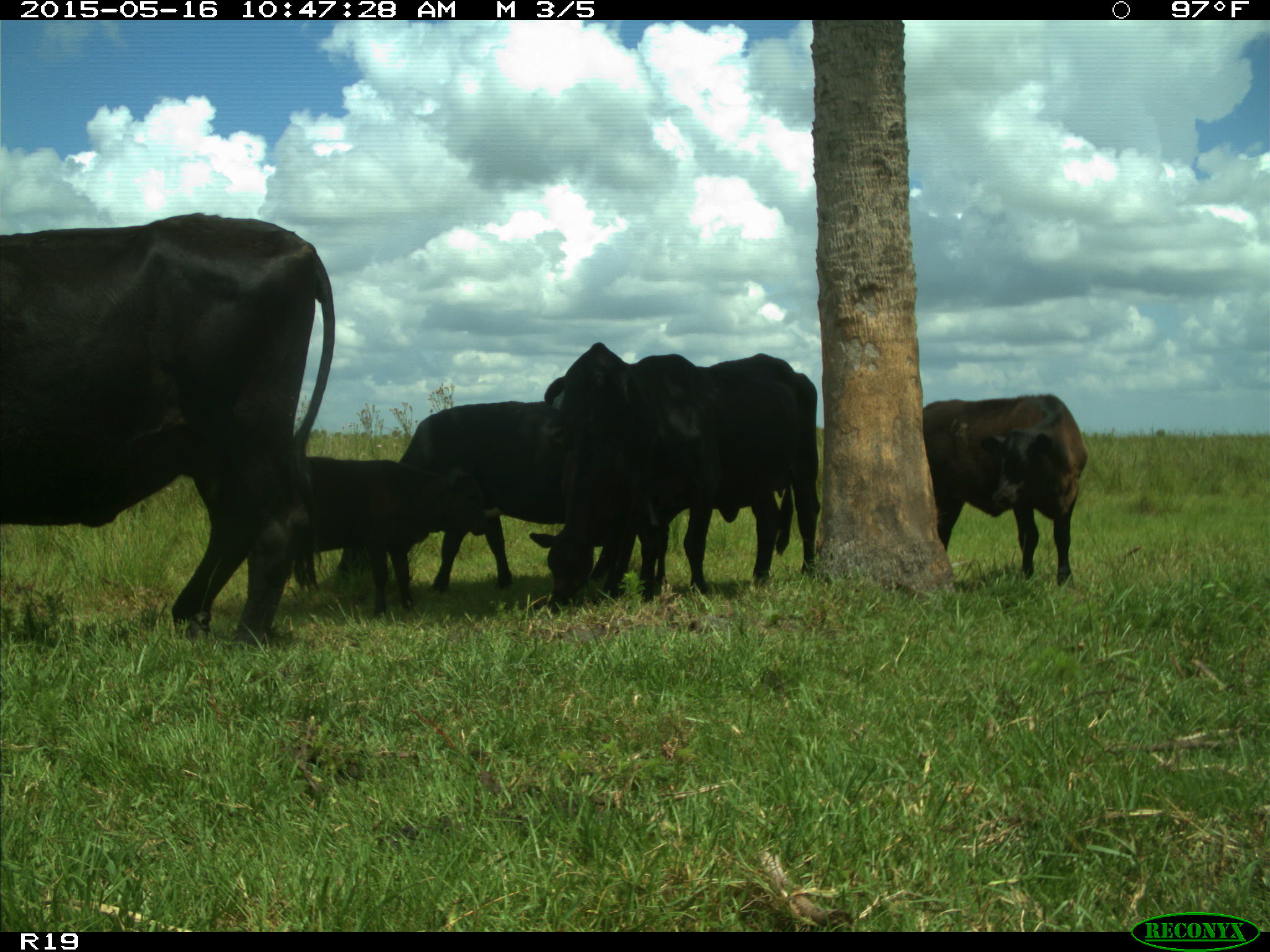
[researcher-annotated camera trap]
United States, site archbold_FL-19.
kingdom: Animalia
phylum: Chordata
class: Mammalia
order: Artiodactyla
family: Bovidae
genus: Bos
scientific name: Bos taurus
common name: domestic cow